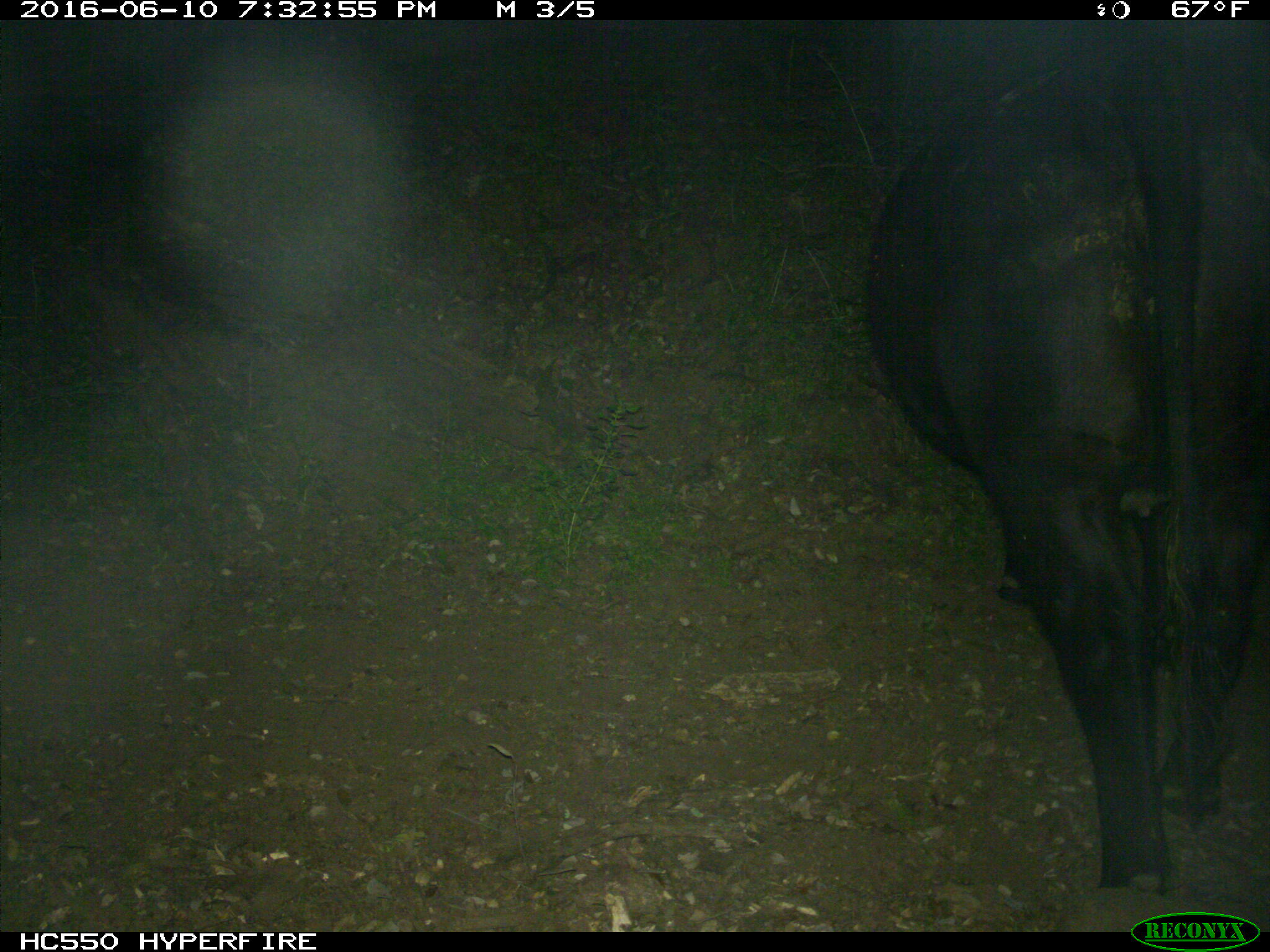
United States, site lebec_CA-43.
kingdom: Animalia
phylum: Chordata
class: Mammalia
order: Artiodactyla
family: Bovidae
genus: Bos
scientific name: Bos taurus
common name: domestic cow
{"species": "Bos taurus (domestic cow)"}